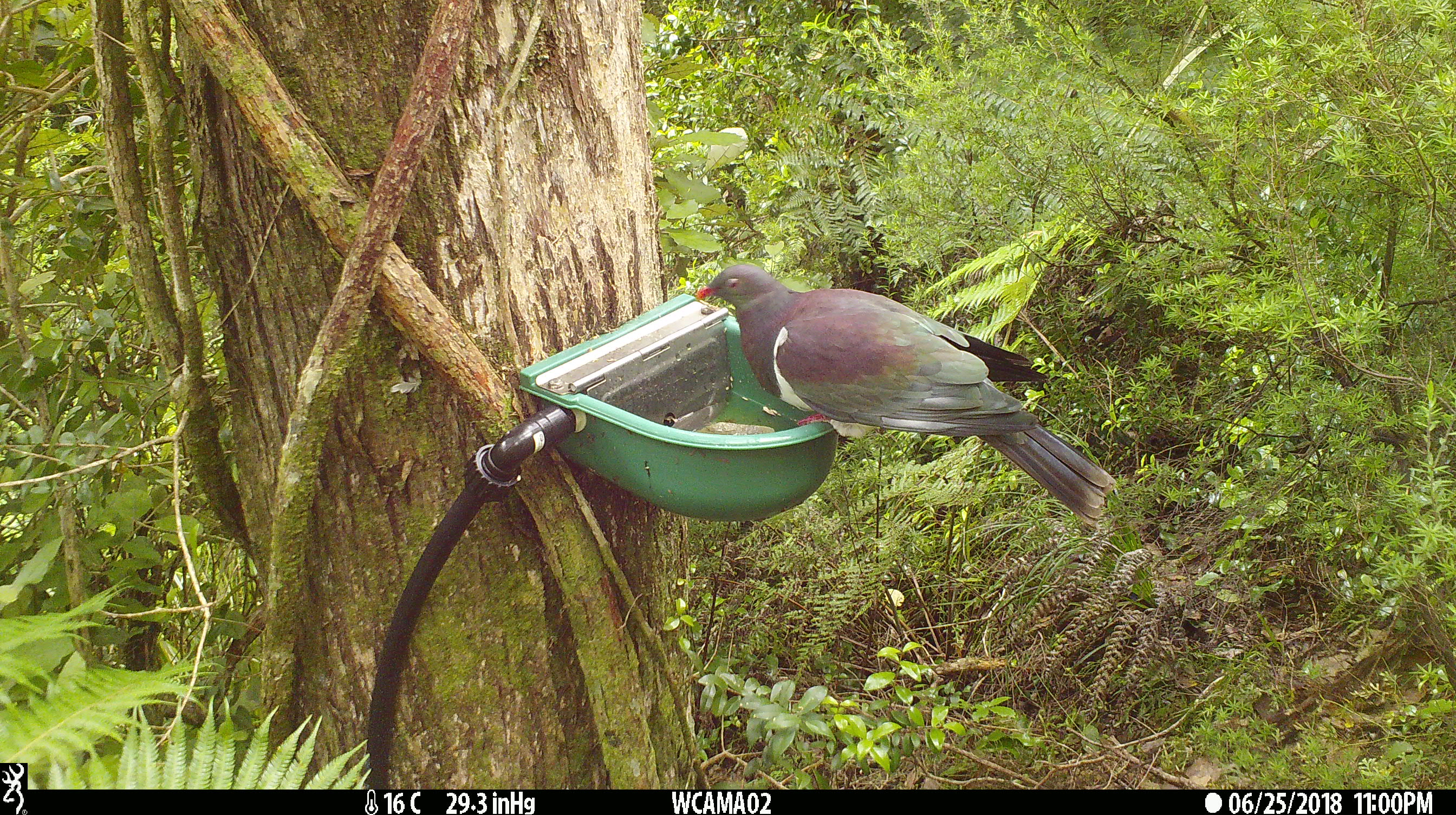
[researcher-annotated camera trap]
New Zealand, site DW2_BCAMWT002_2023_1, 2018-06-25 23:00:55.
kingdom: Animalia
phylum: Chordata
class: Aves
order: Columbiformes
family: Columbidae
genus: Hemiphaga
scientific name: Hemiphaga novaeseelandiae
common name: new zealand pigeon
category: kereru